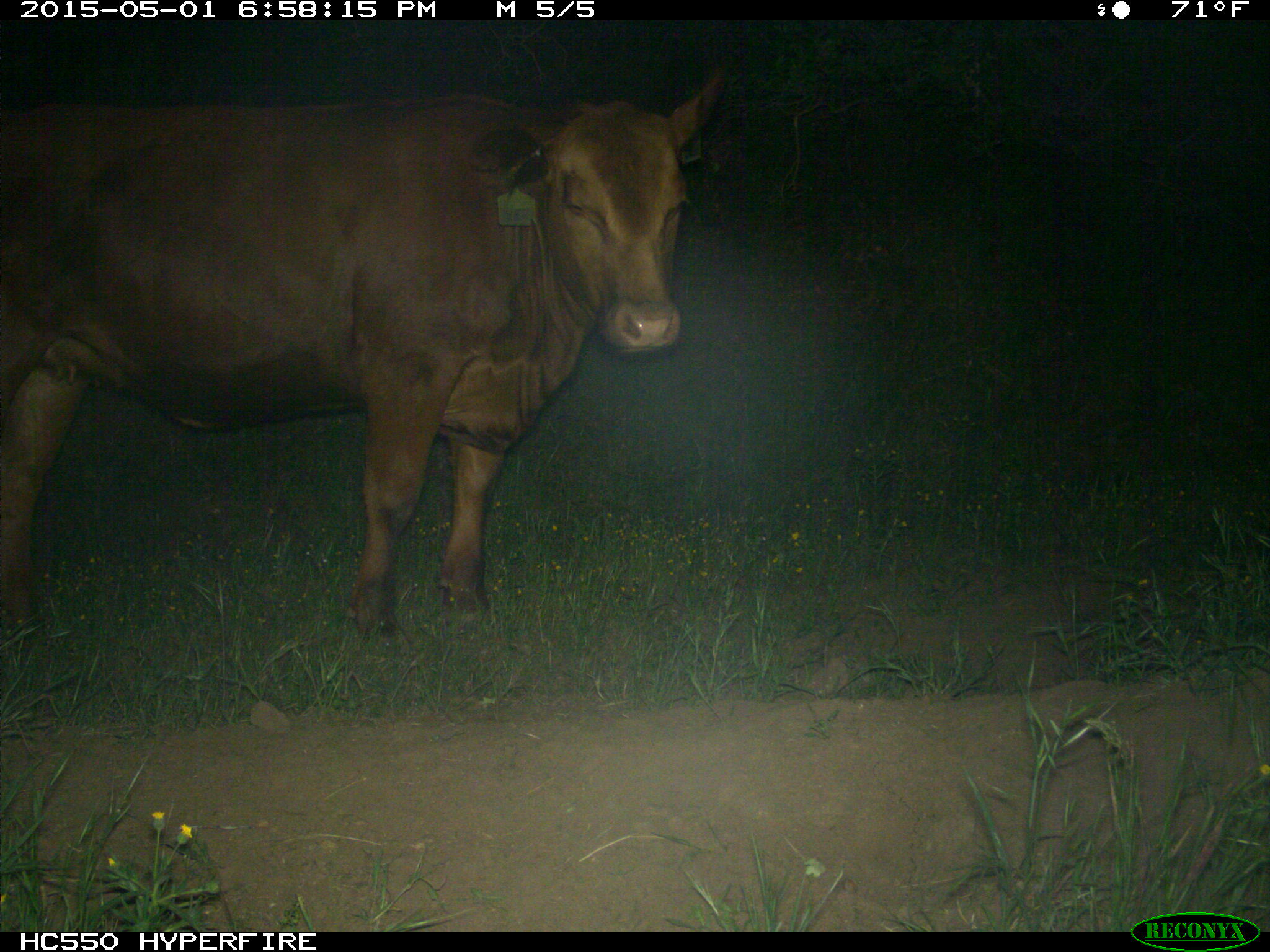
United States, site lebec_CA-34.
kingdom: Animalia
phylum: Chordata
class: Mammalia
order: Artiodactyla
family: Bovidae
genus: Bos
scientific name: Bos taurus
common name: domestic cow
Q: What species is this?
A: Bos taurus (domestic cow).